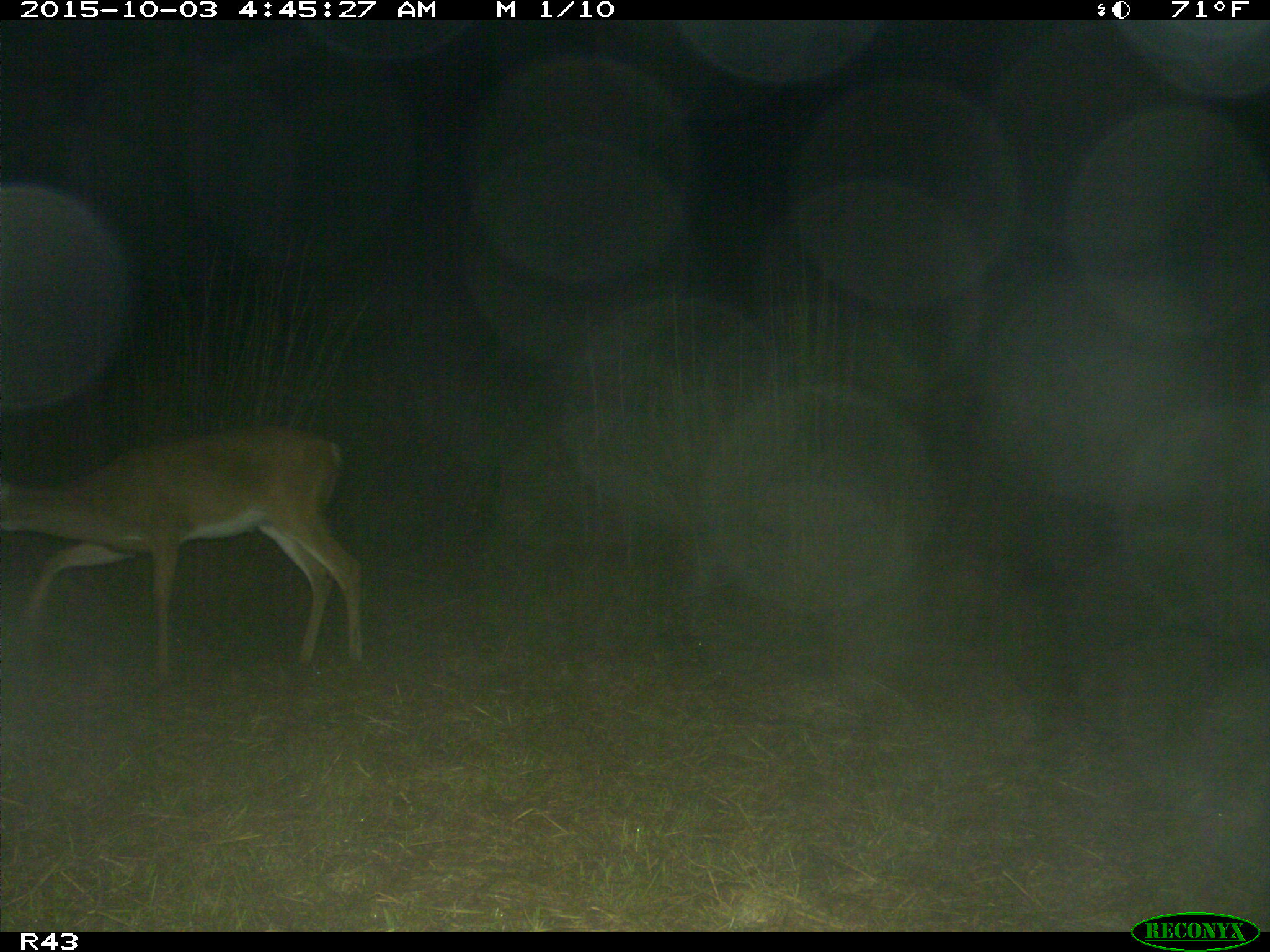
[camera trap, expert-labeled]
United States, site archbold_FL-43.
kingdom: Animalia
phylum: Chordata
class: Mammalia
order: Artiodactyla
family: Cervidae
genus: Odocoileus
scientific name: Odocoileus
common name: deer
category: unidentified deer